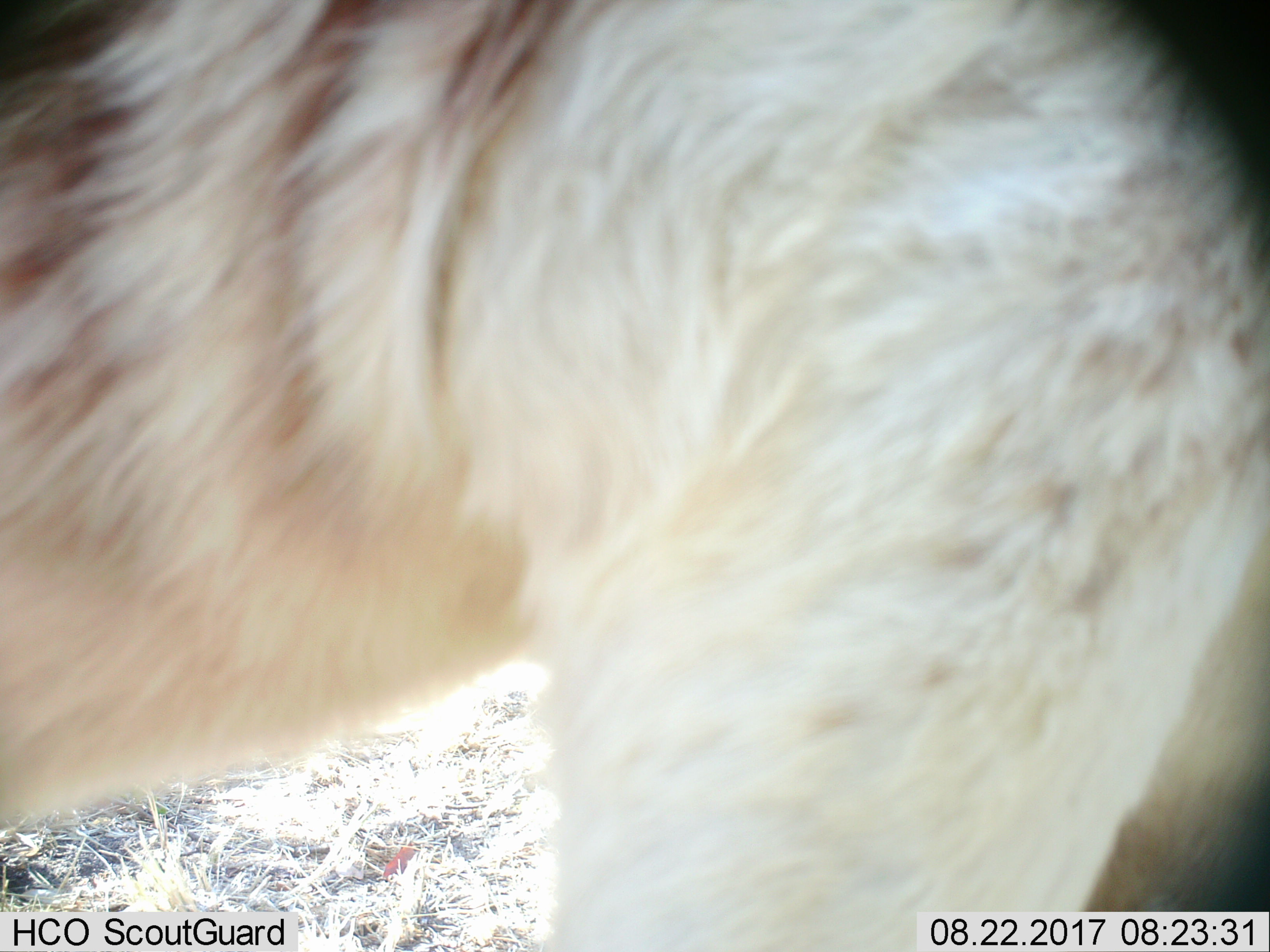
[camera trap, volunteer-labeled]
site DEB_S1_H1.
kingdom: Animalia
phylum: Chordata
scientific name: Vertebrata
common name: domestic animal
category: domesticanimal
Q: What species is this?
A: Domesticanimal (domestic animal) (Vertebrata).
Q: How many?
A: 1.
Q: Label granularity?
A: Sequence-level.